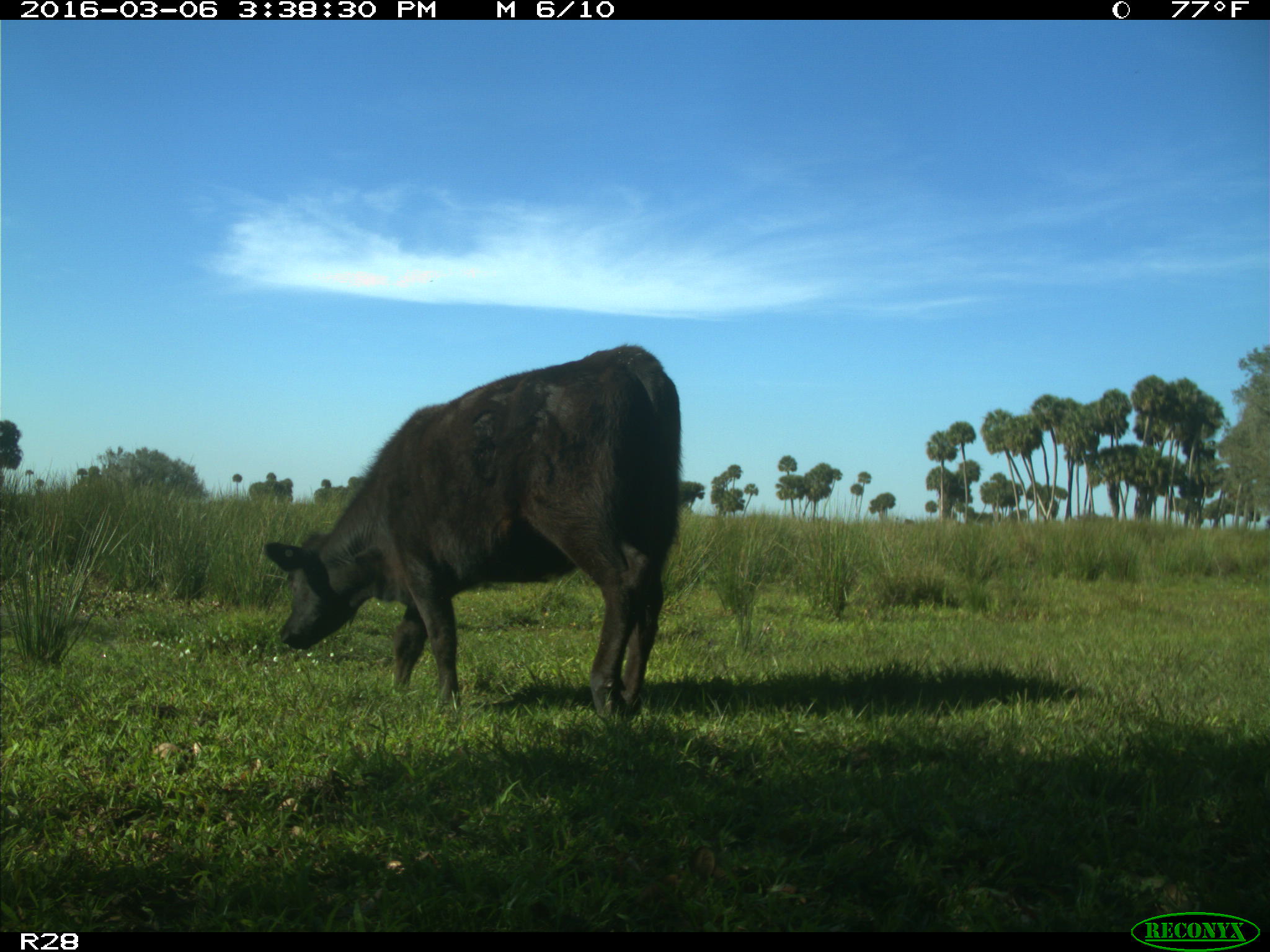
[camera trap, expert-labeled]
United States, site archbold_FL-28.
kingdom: Animalia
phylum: Chordata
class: Mammalia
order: Artiodactyla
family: Bovidae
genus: Bos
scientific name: Bos taurus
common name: domestic cow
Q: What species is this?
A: Bos taurus (domestic cow).